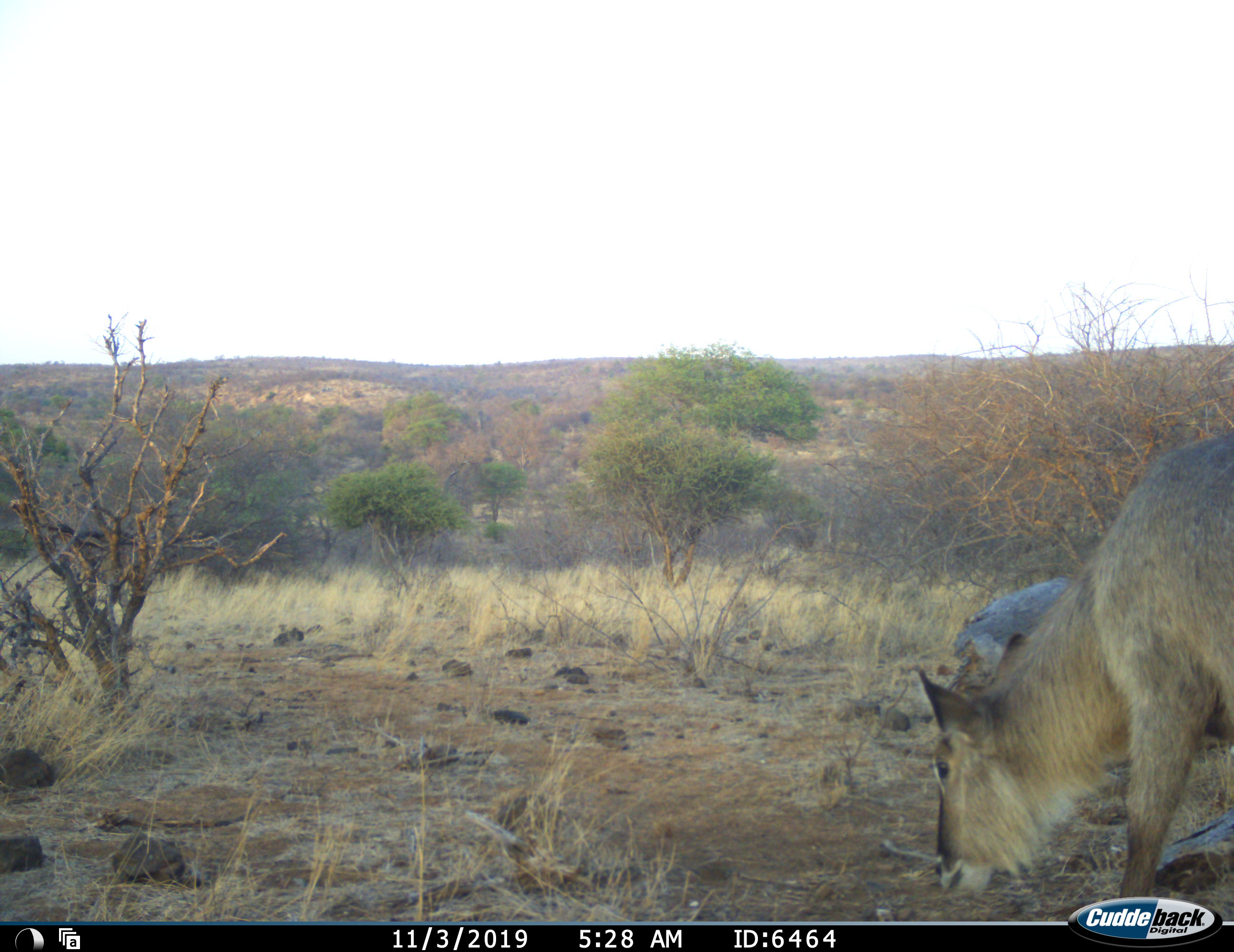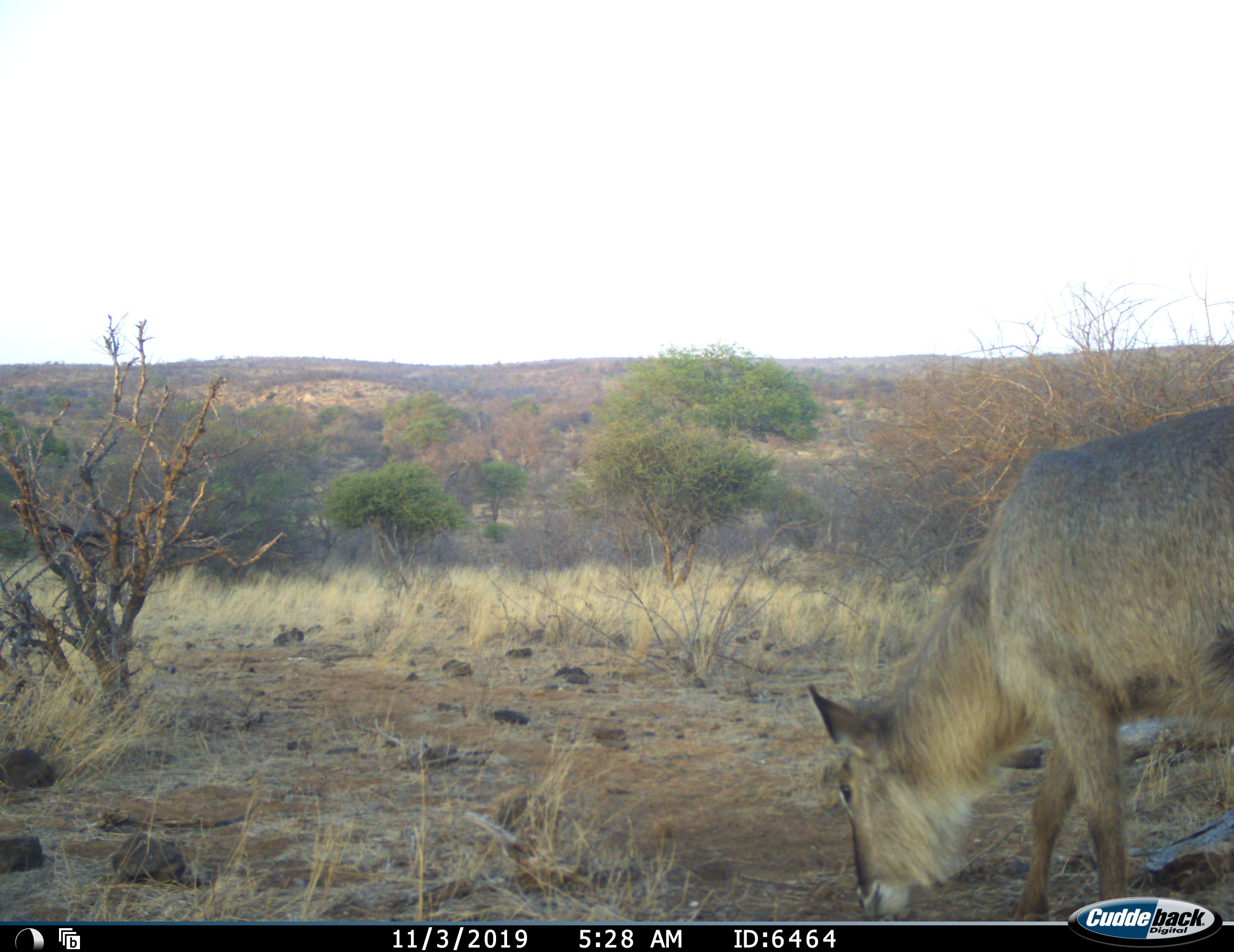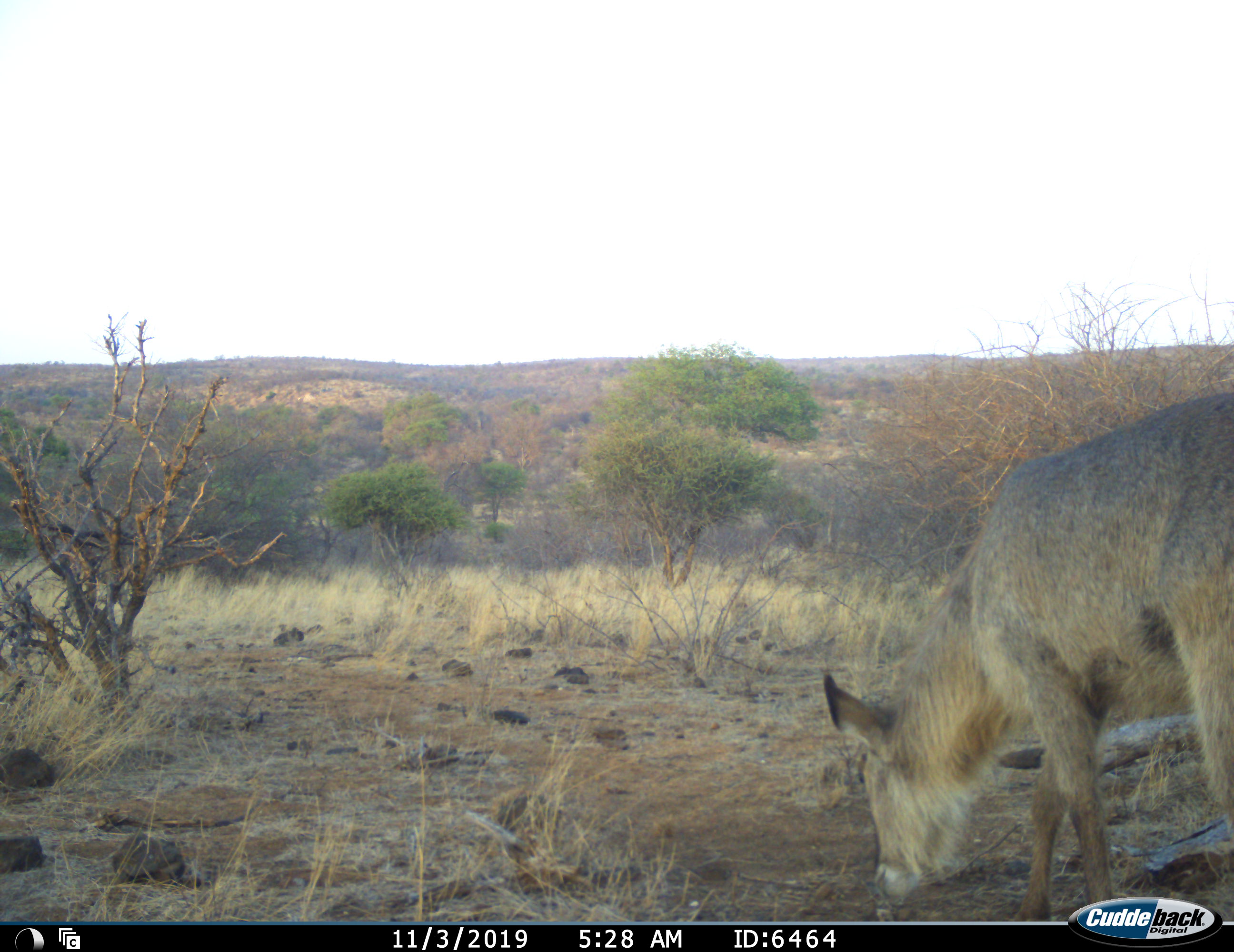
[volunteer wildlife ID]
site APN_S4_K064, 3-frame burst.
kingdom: Animalia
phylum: Chordata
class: Mammalia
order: Artiodactyla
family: Bovidae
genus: Kobus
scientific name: Kobus ellipsiprymnus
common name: waterbuck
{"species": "waterbuck (Kobus ellipsiprymnus)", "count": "1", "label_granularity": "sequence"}